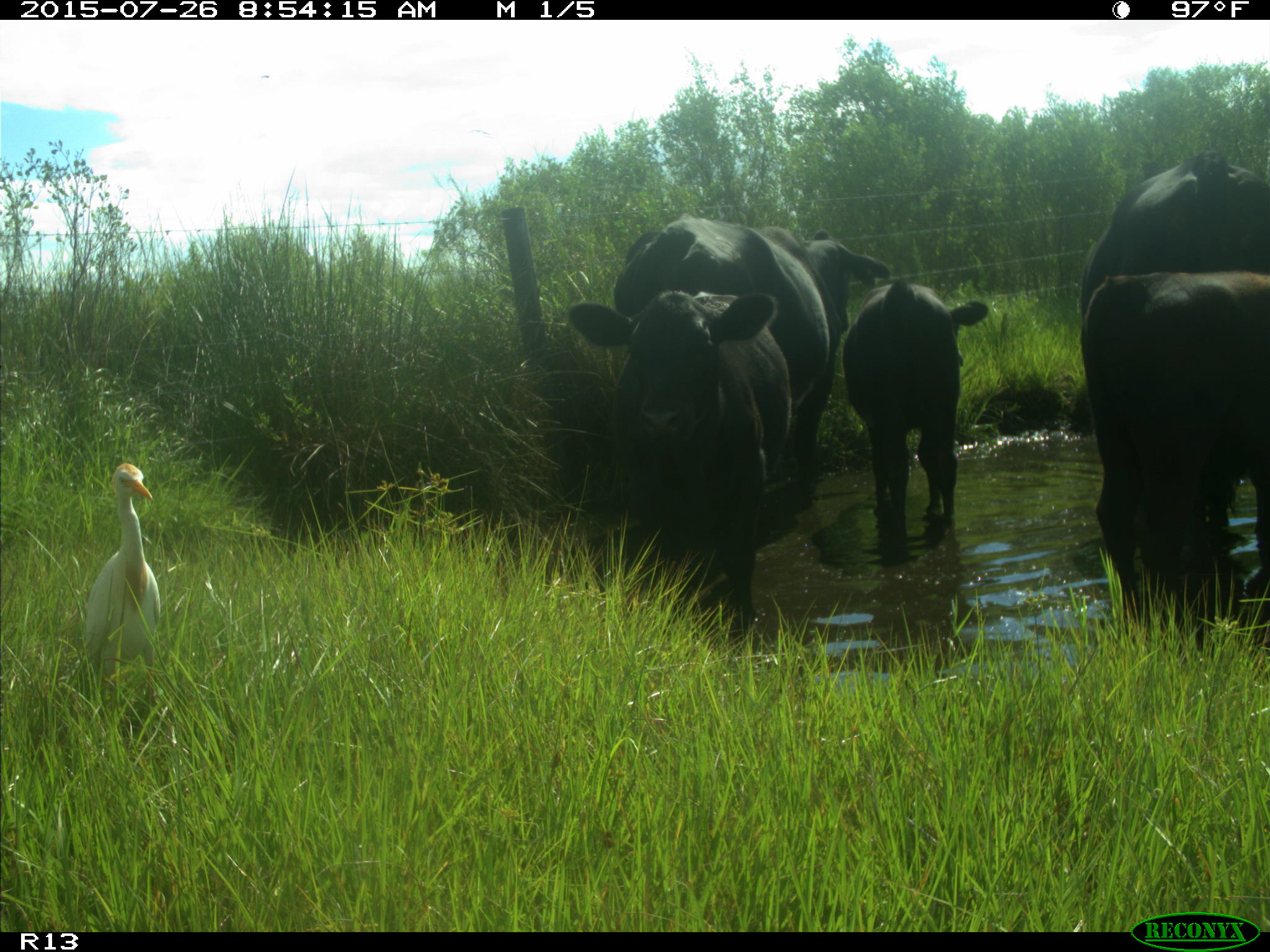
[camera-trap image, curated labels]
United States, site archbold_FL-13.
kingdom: Animalia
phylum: Chordata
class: Mammalia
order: Artiodactyla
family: Bovidae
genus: Bos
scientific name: Bos taurus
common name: domestic cow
Bos taurus (domestic cow).